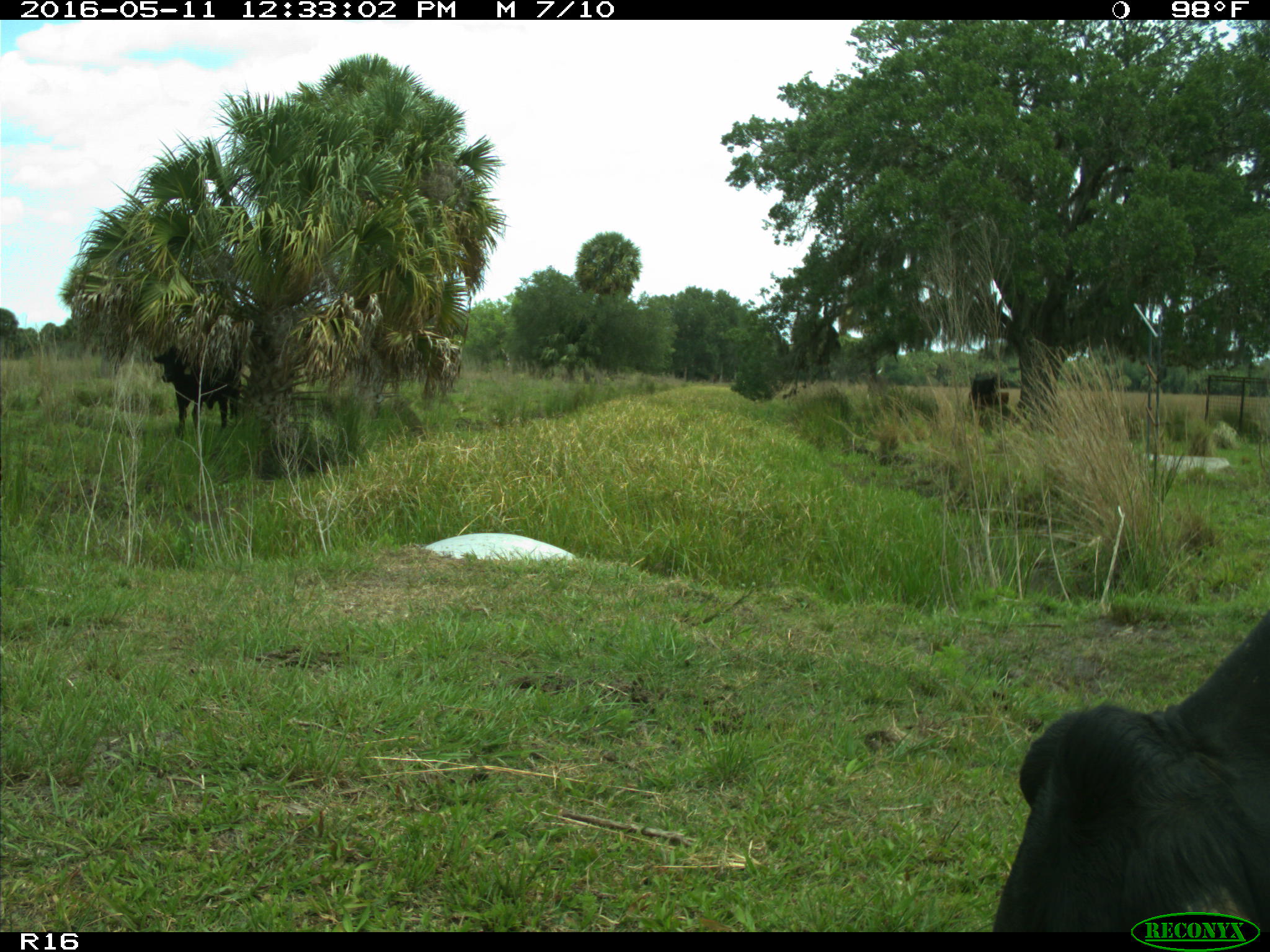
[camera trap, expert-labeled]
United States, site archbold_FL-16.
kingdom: Animalia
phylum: Chordata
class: Mammalia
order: Artiodactyla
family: Bovidae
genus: Bos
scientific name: Bos taurus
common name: domestic cow